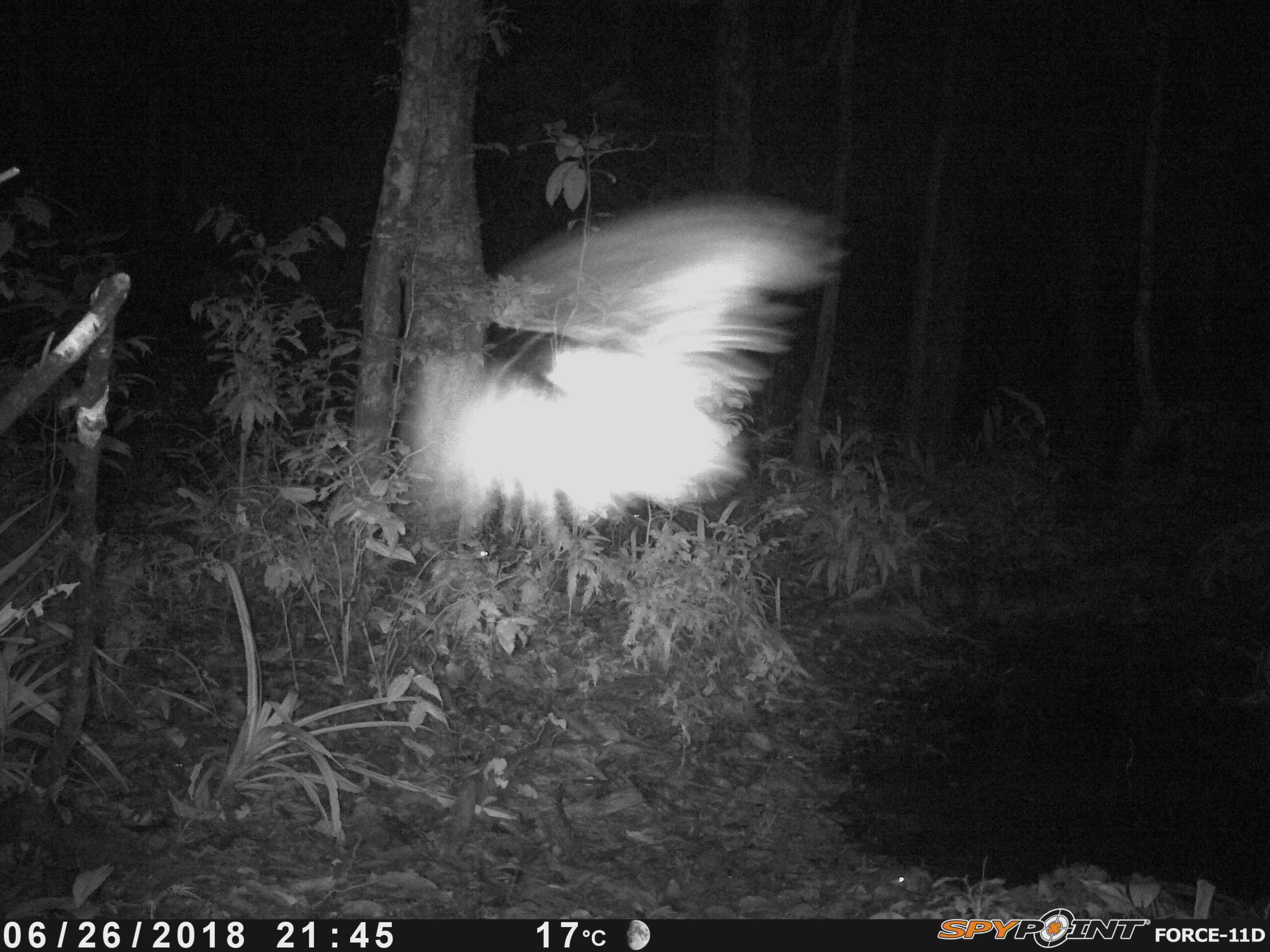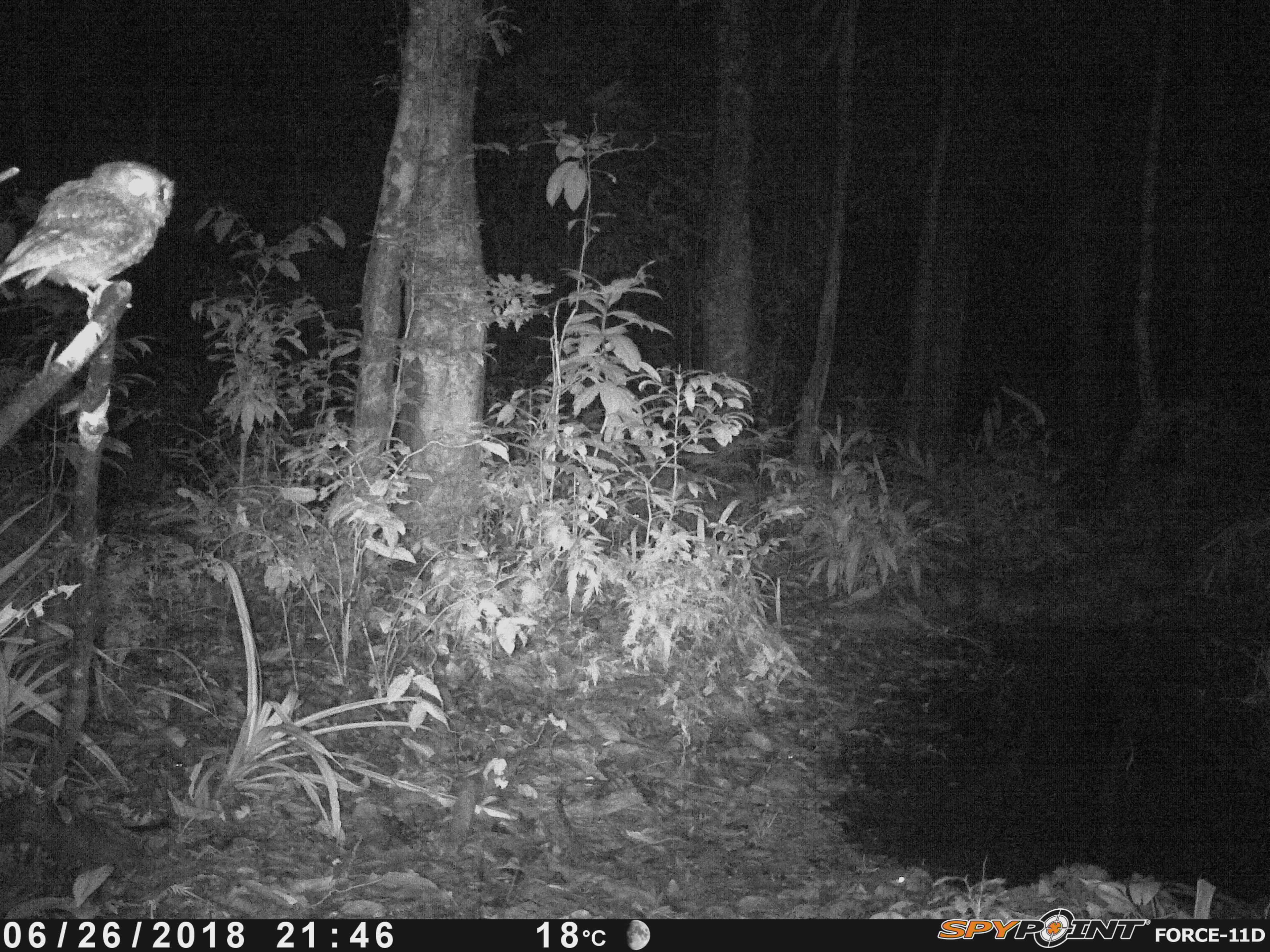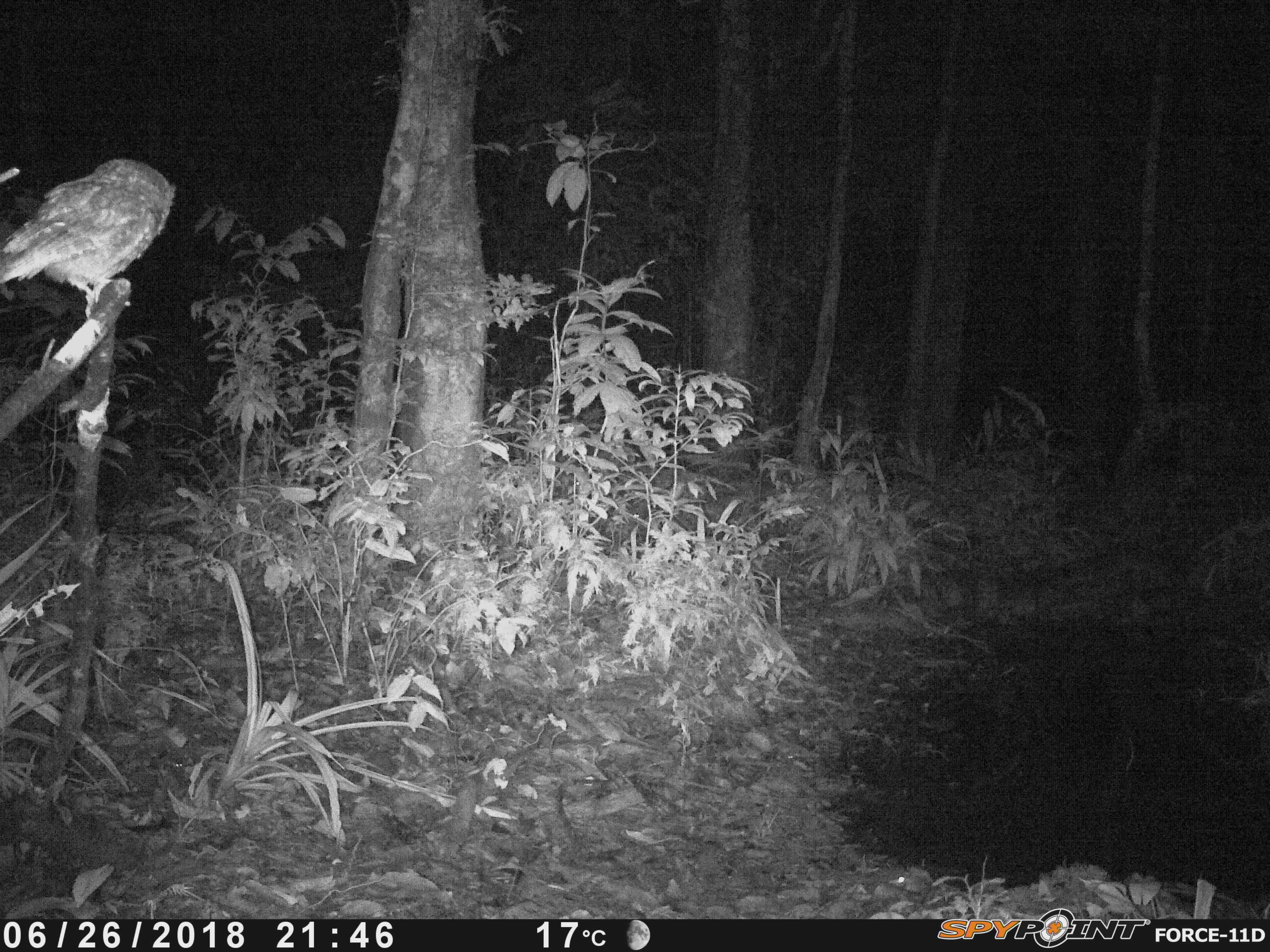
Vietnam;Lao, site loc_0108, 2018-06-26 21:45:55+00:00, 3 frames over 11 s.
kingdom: Animalia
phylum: Chordata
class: Aves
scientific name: Aves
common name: bird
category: unidentified bird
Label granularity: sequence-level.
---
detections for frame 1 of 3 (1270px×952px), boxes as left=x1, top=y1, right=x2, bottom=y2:
unidentified bird: left=400, top=183, right=851, bottom=549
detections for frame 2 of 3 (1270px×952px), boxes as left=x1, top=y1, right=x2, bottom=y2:
unidentified bird: left=0, top=158, right=175, bottom=323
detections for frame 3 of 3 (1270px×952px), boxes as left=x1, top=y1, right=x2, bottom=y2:
unidentified bird: left=0, top=153, right=182, bottom=322